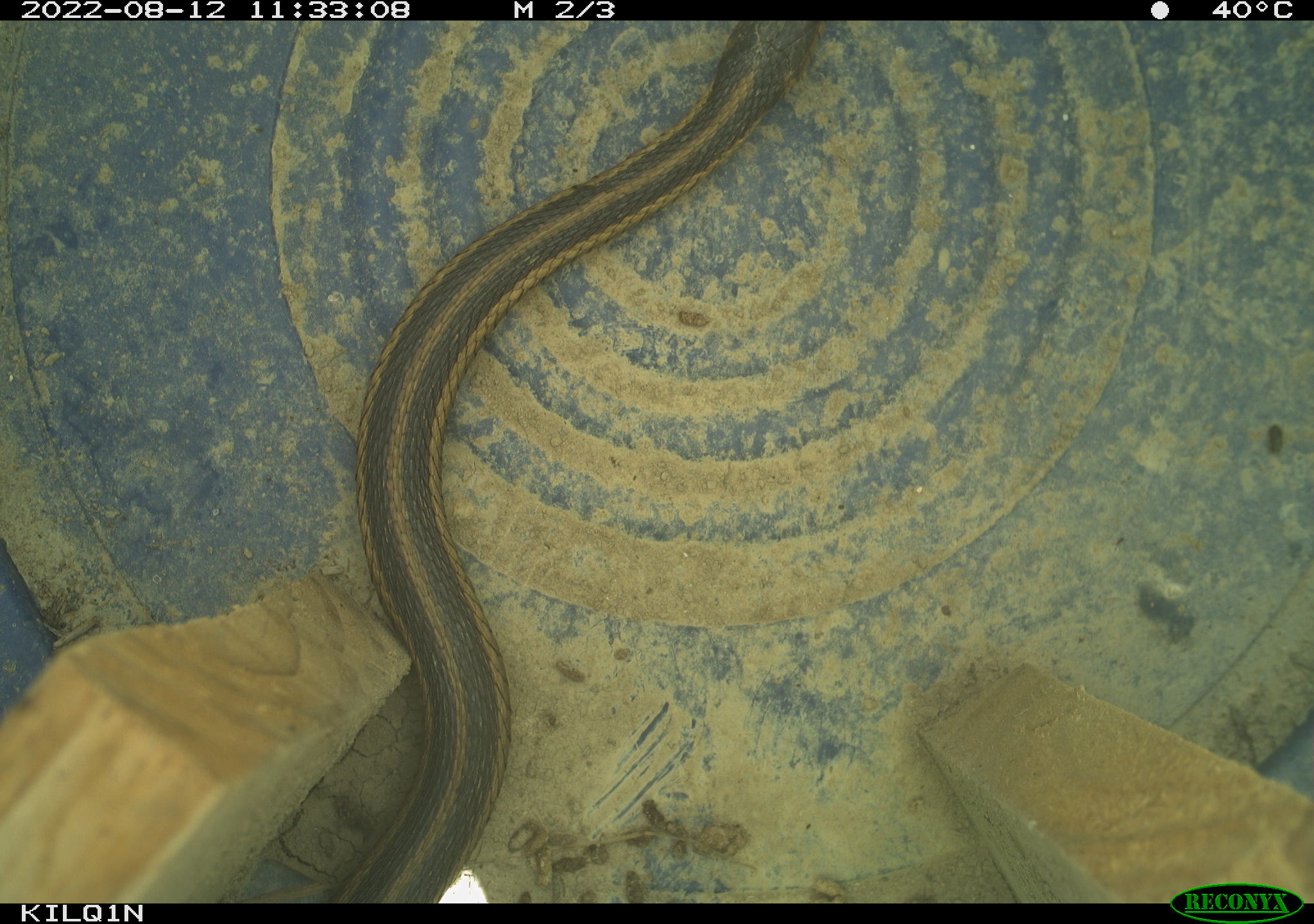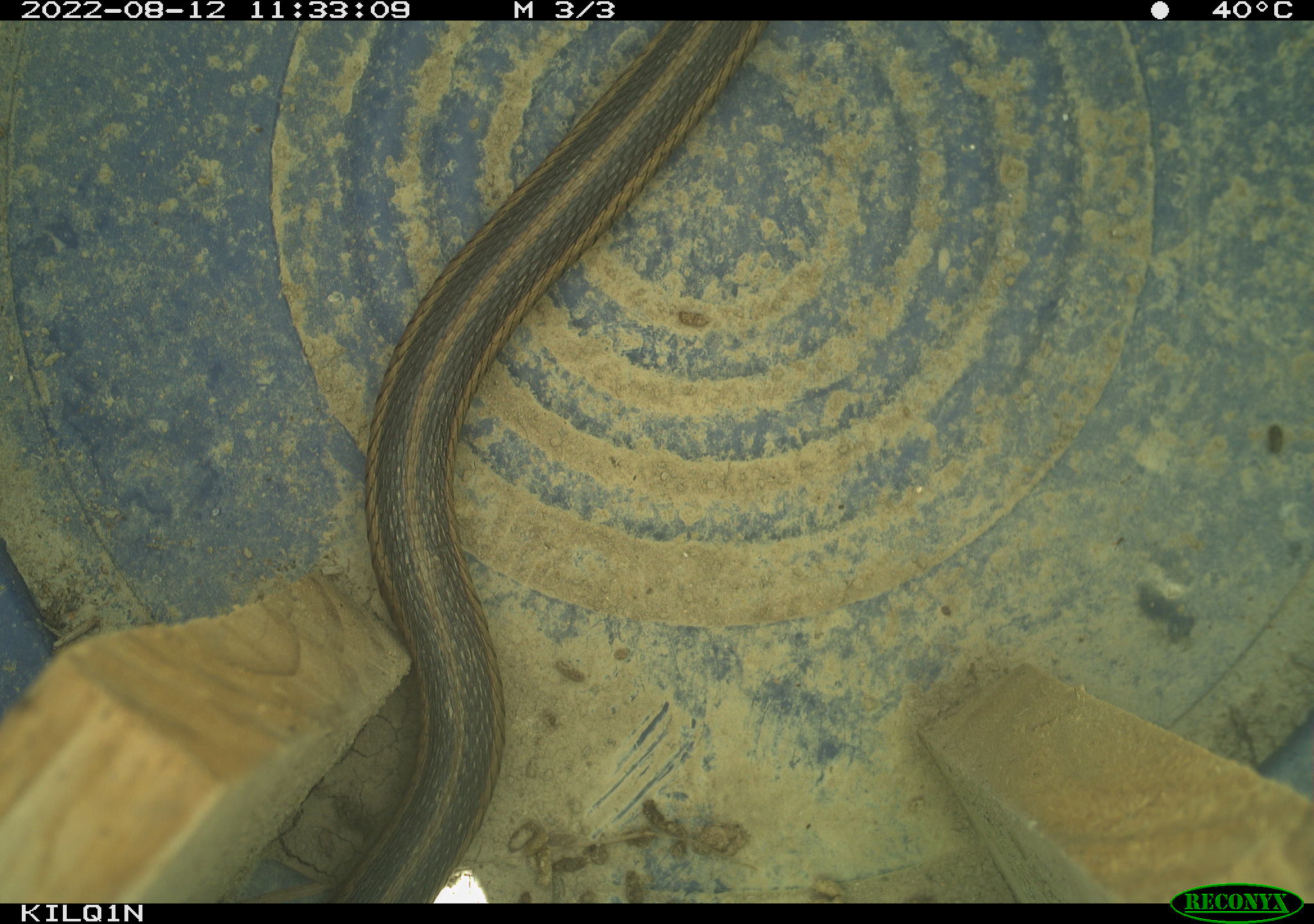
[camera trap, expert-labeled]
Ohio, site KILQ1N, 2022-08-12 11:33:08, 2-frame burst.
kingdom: Animalia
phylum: Chordata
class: Reptilia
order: Squamata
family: Colubridae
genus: Thamnophis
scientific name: Thamnophis sirtalis sirtalis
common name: eastern gartersnake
Eastern gartersnake (Thamnophis sirtalis sirtalis).